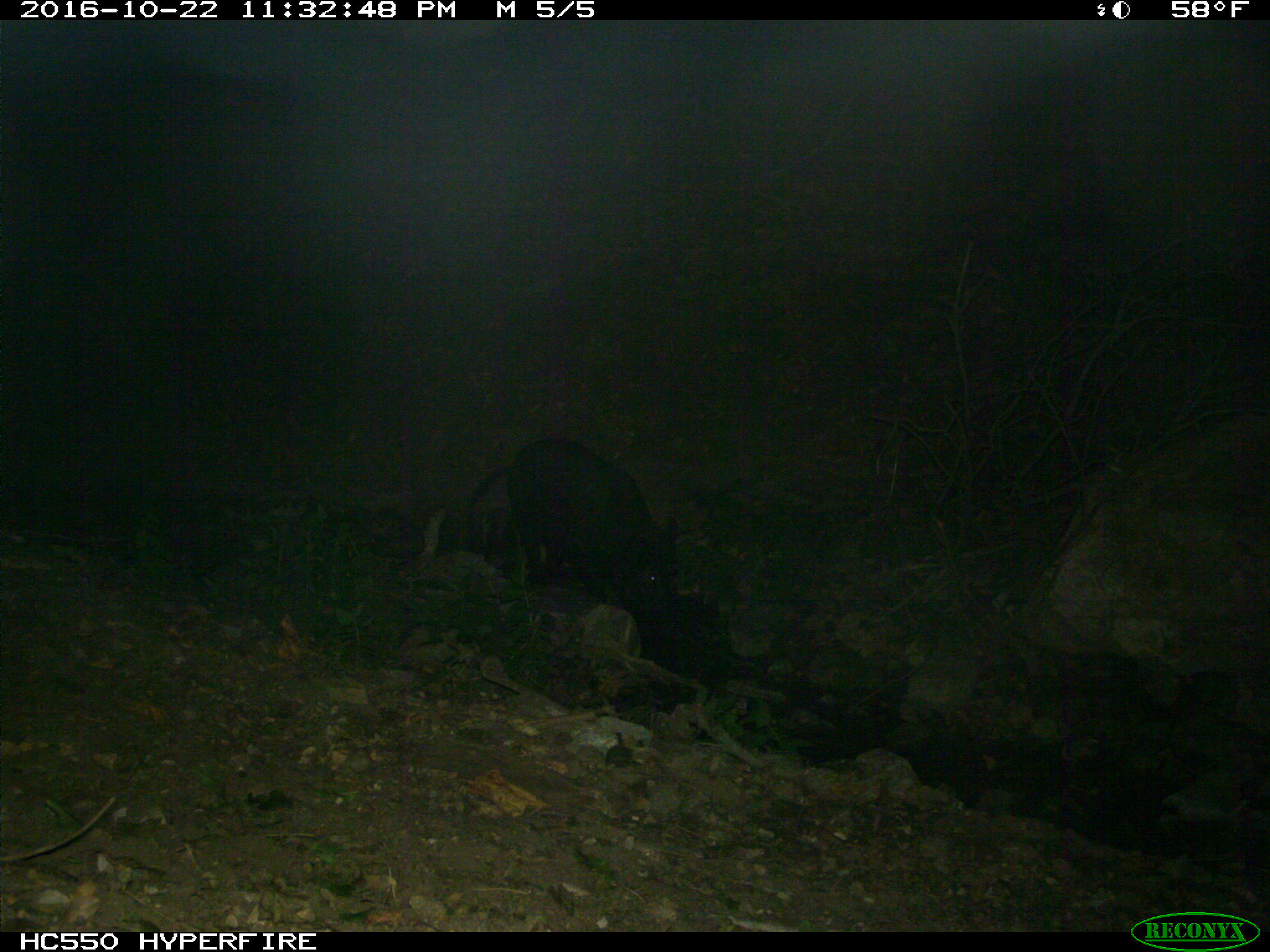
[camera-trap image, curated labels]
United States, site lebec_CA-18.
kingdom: Animalia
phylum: Chordata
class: Mammalia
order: Artiodactyla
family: Suidae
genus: Sus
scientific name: Sus scrofa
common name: wild boar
Sus scrofa (wild boar).